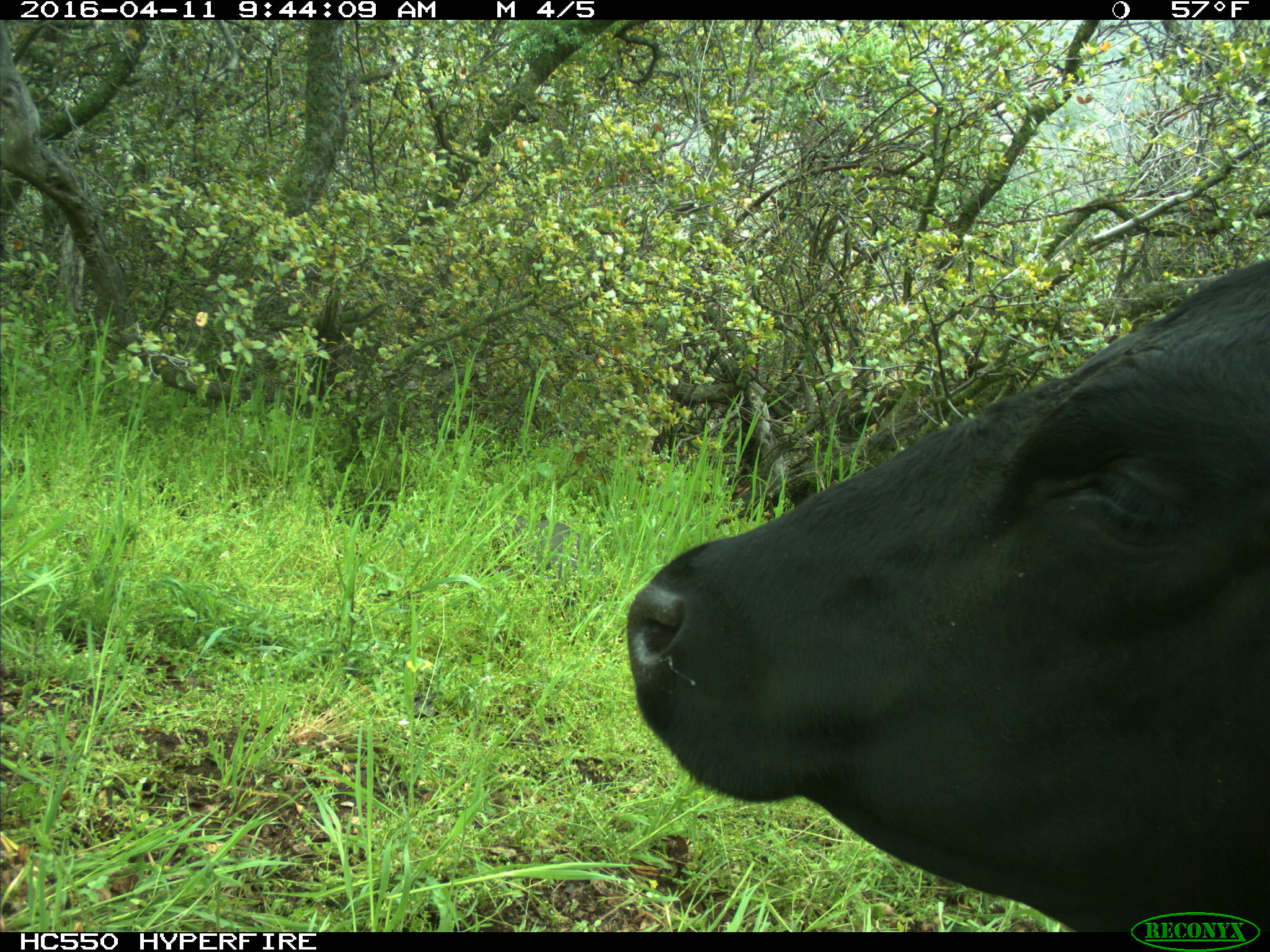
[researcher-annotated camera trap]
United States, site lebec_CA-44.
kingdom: Animalia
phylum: Chordata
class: Mammalia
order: Artiodactyla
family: Bovidae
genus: Bos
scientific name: Bos taurus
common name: domestic cow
Bos taurus (domestic cow).